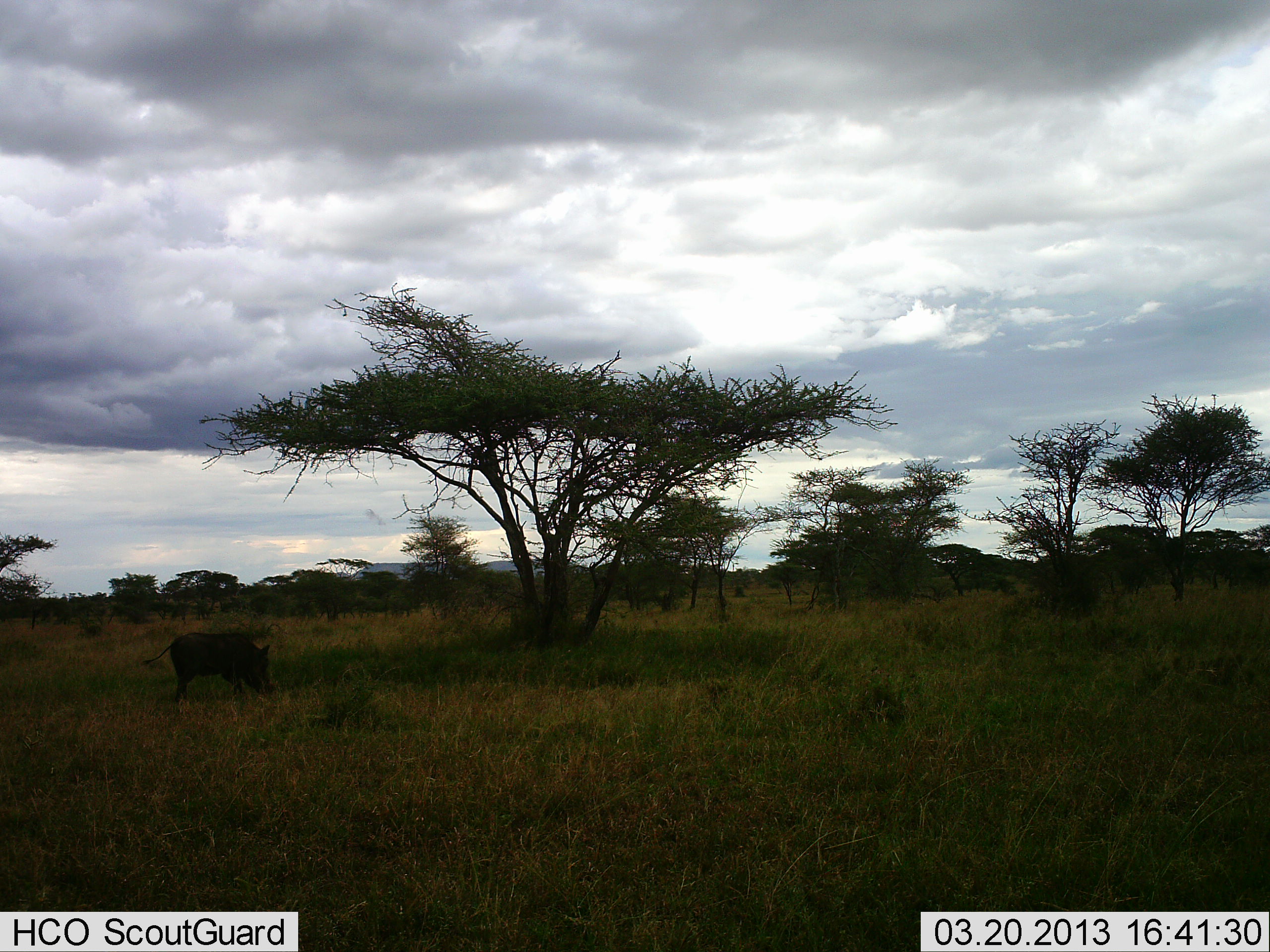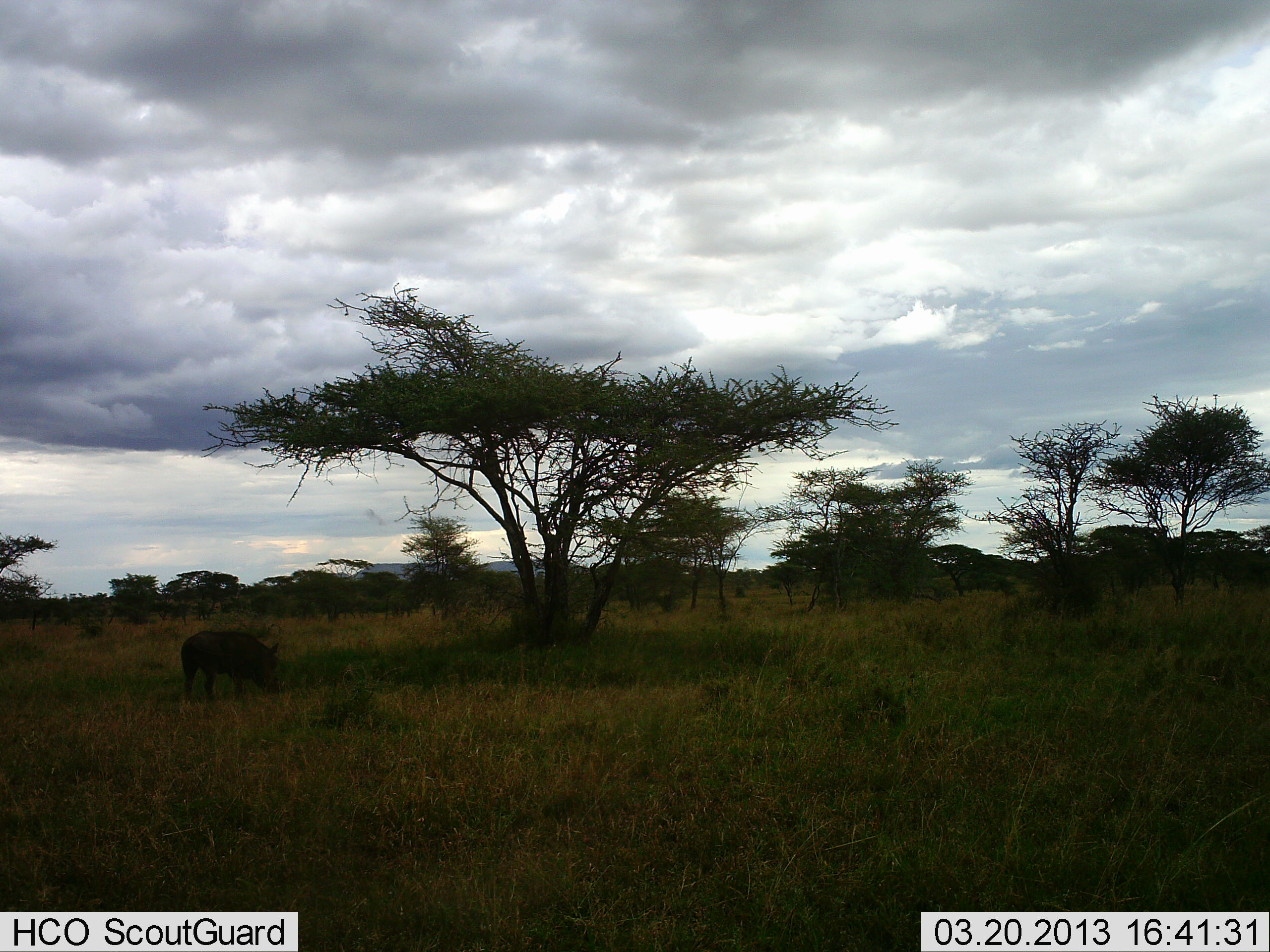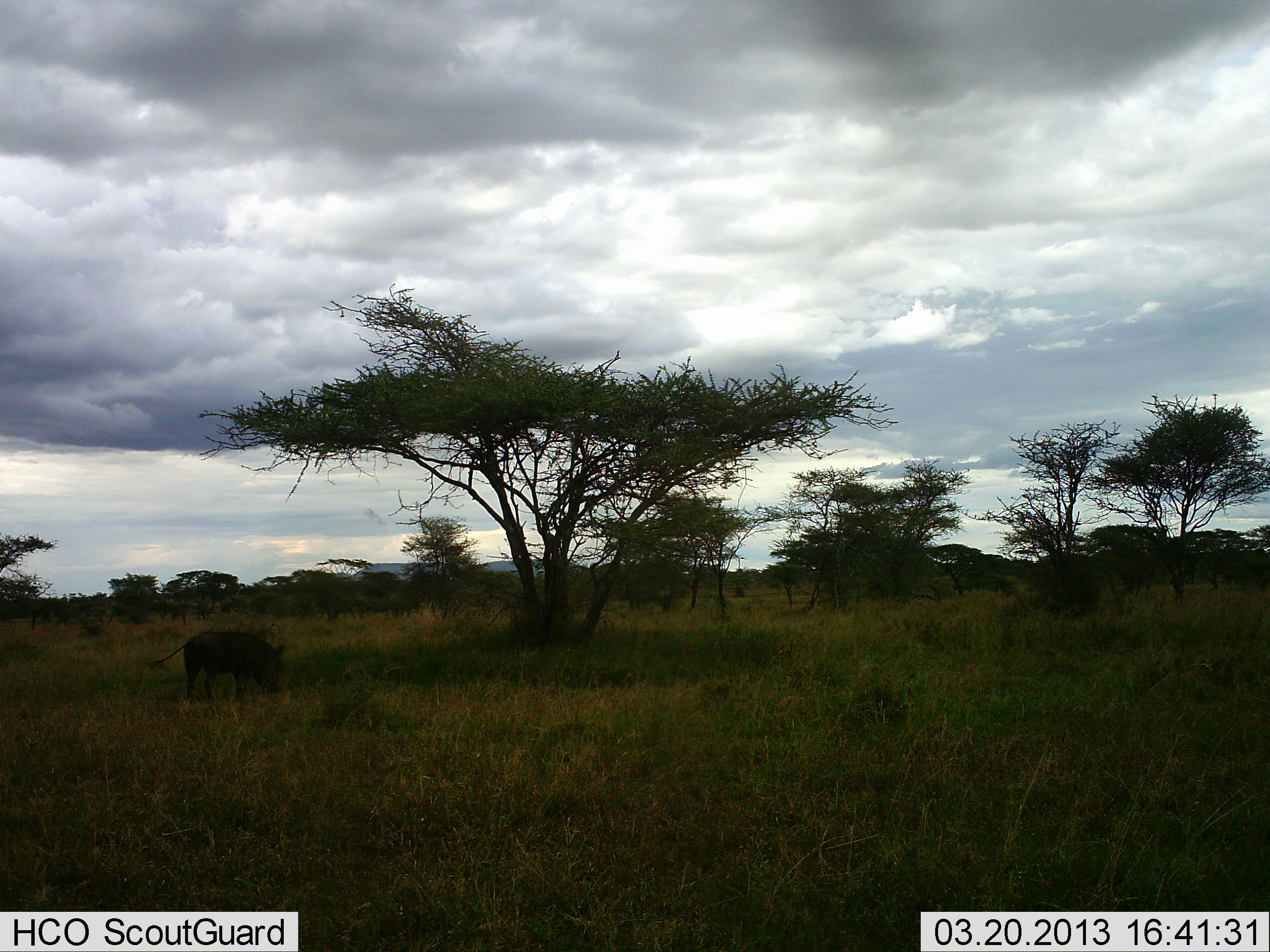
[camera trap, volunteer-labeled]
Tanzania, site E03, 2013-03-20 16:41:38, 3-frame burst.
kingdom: Animalia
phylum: Chordata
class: Mammalia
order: Artiodactyla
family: Suidae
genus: Phacochoerus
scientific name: Phacochoerus africanus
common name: warthog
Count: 1.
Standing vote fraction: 23%.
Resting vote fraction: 0%.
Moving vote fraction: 15%.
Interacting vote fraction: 0%.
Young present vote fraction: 0%.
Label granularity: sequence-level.